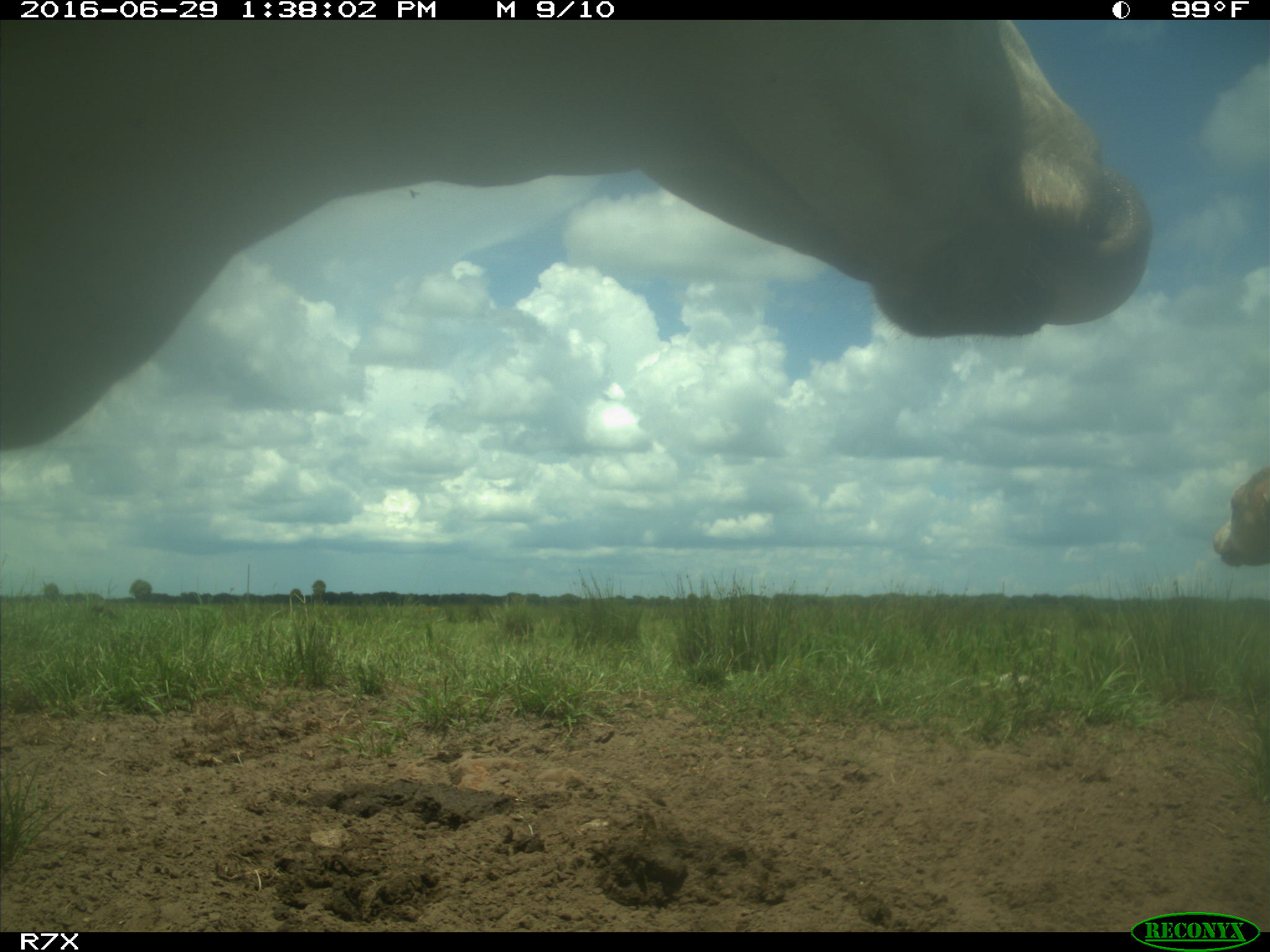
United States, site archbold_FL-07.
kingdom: Animalia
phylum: Chordata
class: Mammalia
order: Artiodactyla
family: Bovidae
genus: Bos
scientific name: Bos taurus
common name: domestic cow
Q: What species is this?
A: Bos taurus (domestic cow).